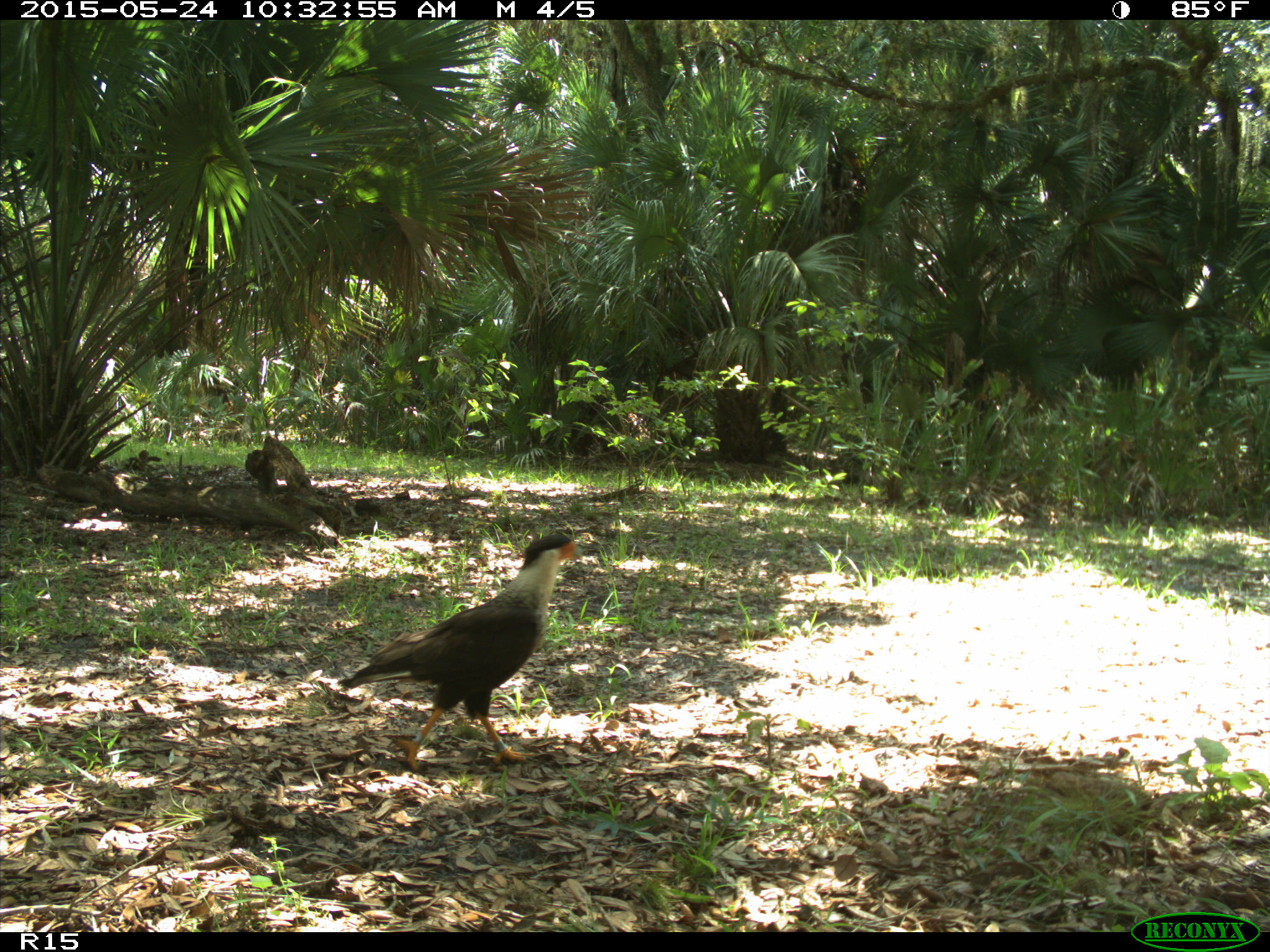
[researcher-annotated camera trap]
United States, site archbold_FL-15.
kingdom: Animalia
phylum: Chordata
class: Aves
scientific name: Aves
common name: birds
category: unidentified bird